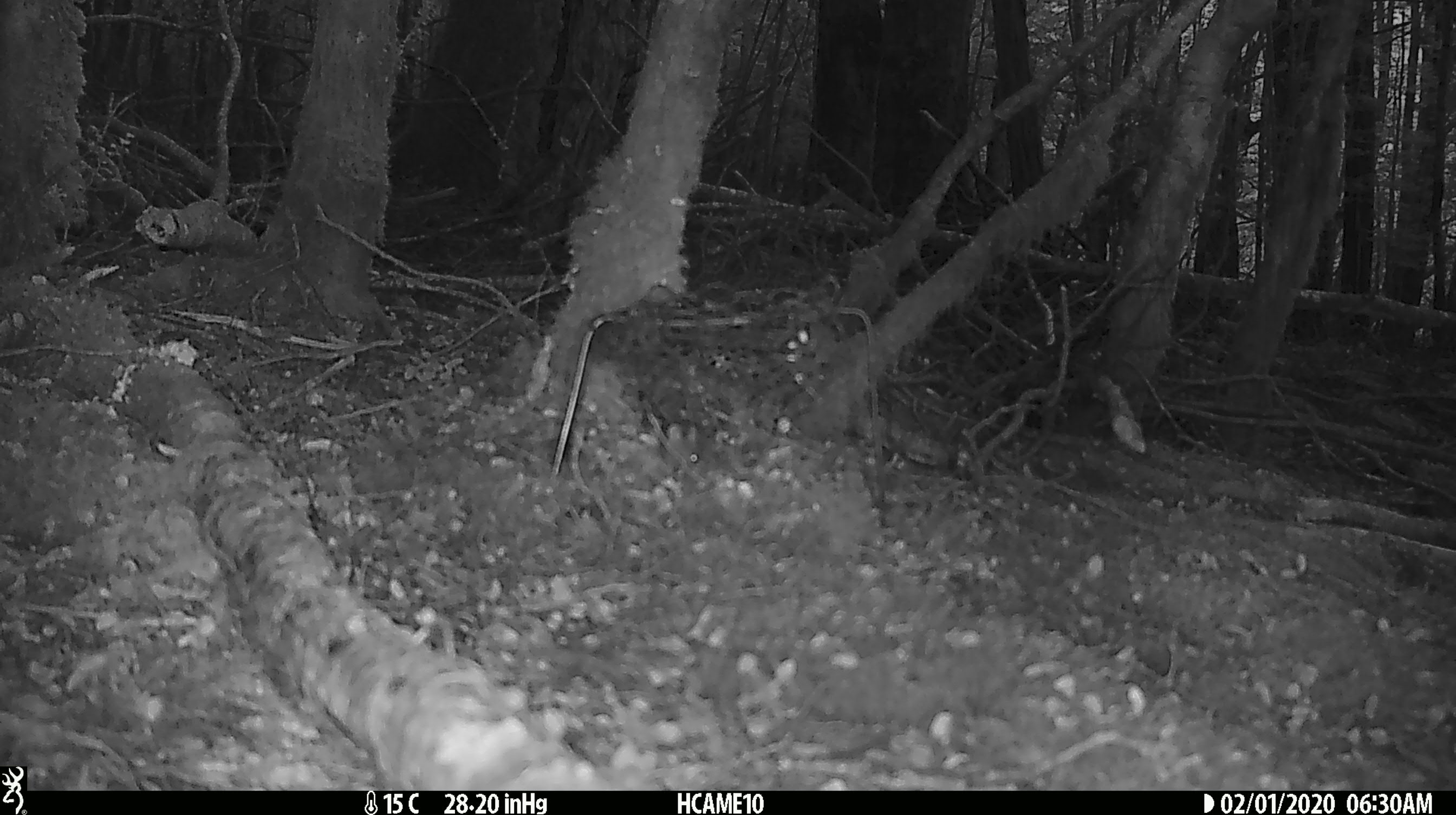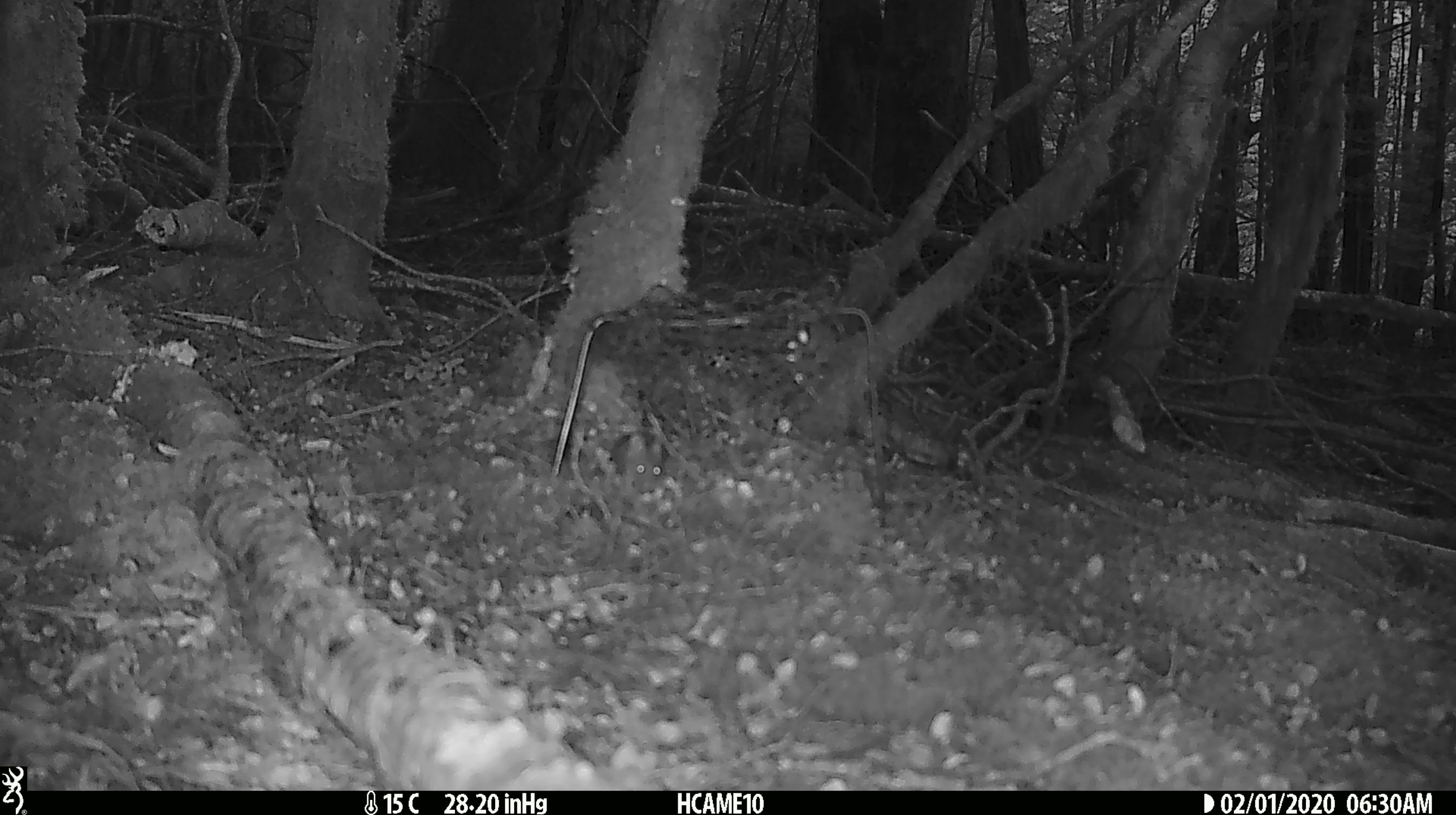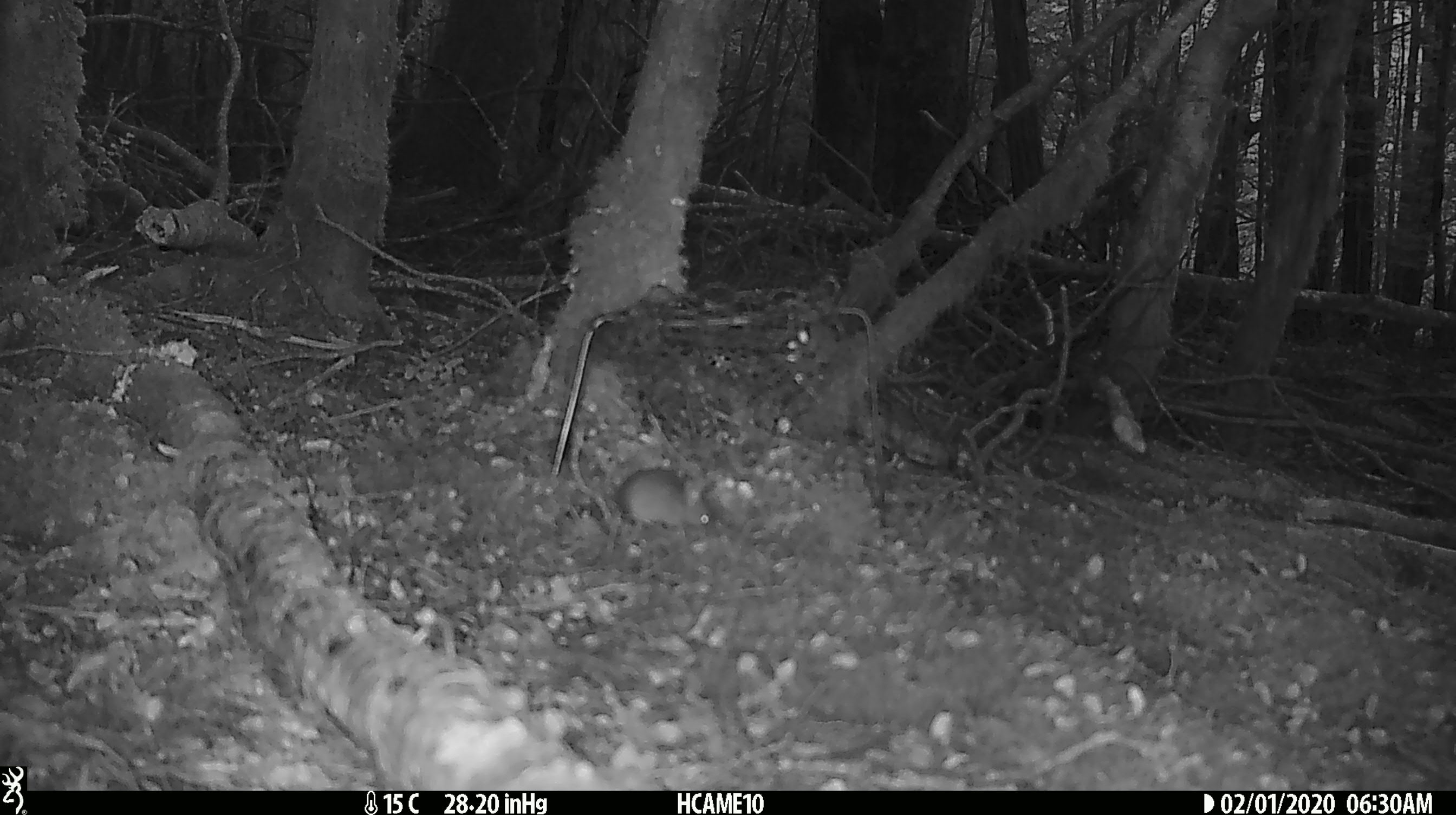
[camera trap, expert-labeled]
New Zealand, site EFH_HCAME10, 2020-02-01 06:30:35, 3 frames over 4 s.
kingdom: Animalia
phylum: Chordata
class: Mammalia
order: Rodentia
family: Muridae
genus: Mus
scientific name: Mus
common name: mouse